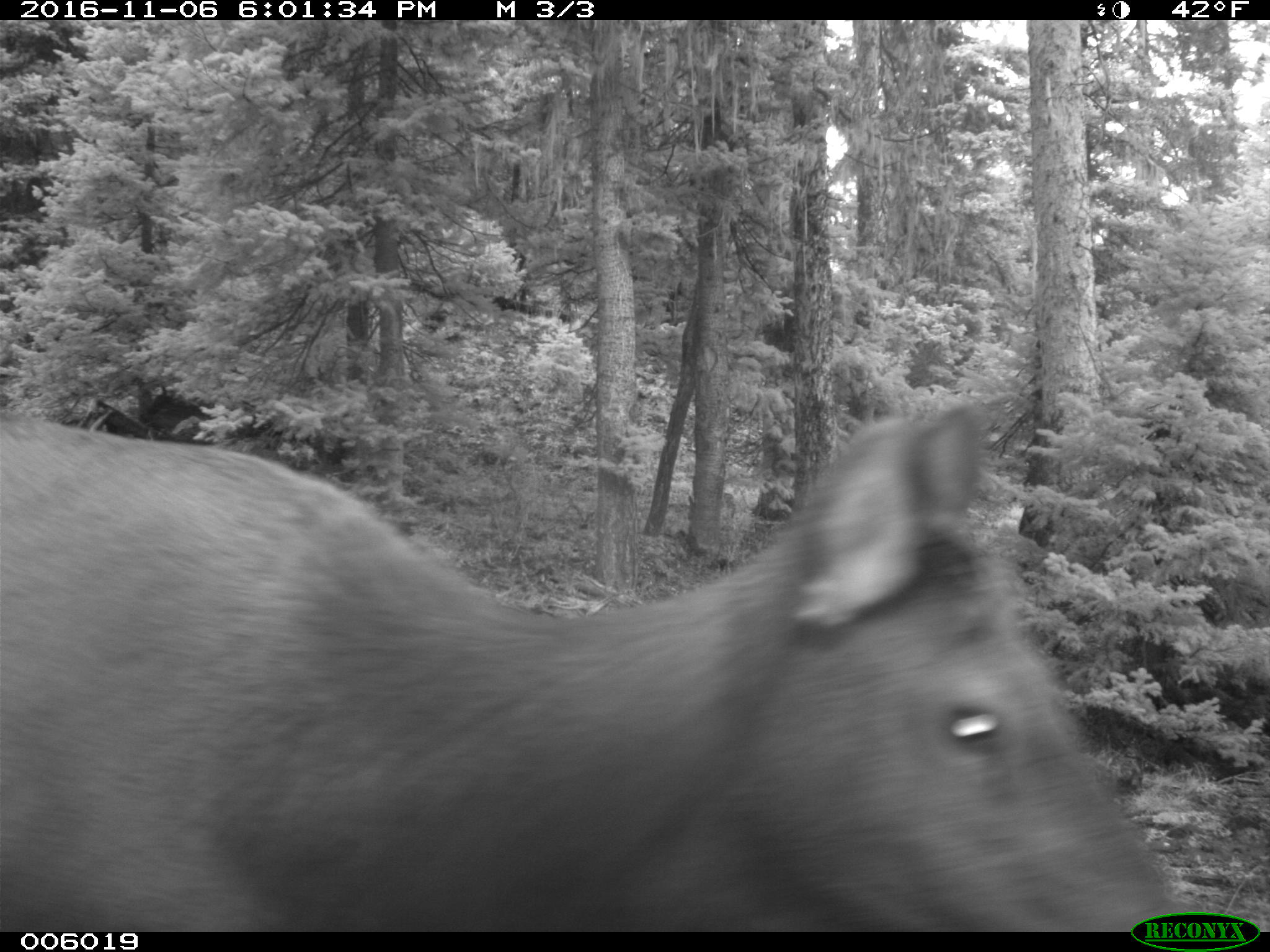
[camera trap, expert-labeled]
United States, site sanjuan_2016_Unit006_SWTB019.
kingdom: Animalia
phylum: Chordata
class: Mammalia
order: Artiodactyla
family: Cervidae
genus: Cervus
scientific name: Cervus elaphus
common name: red deer